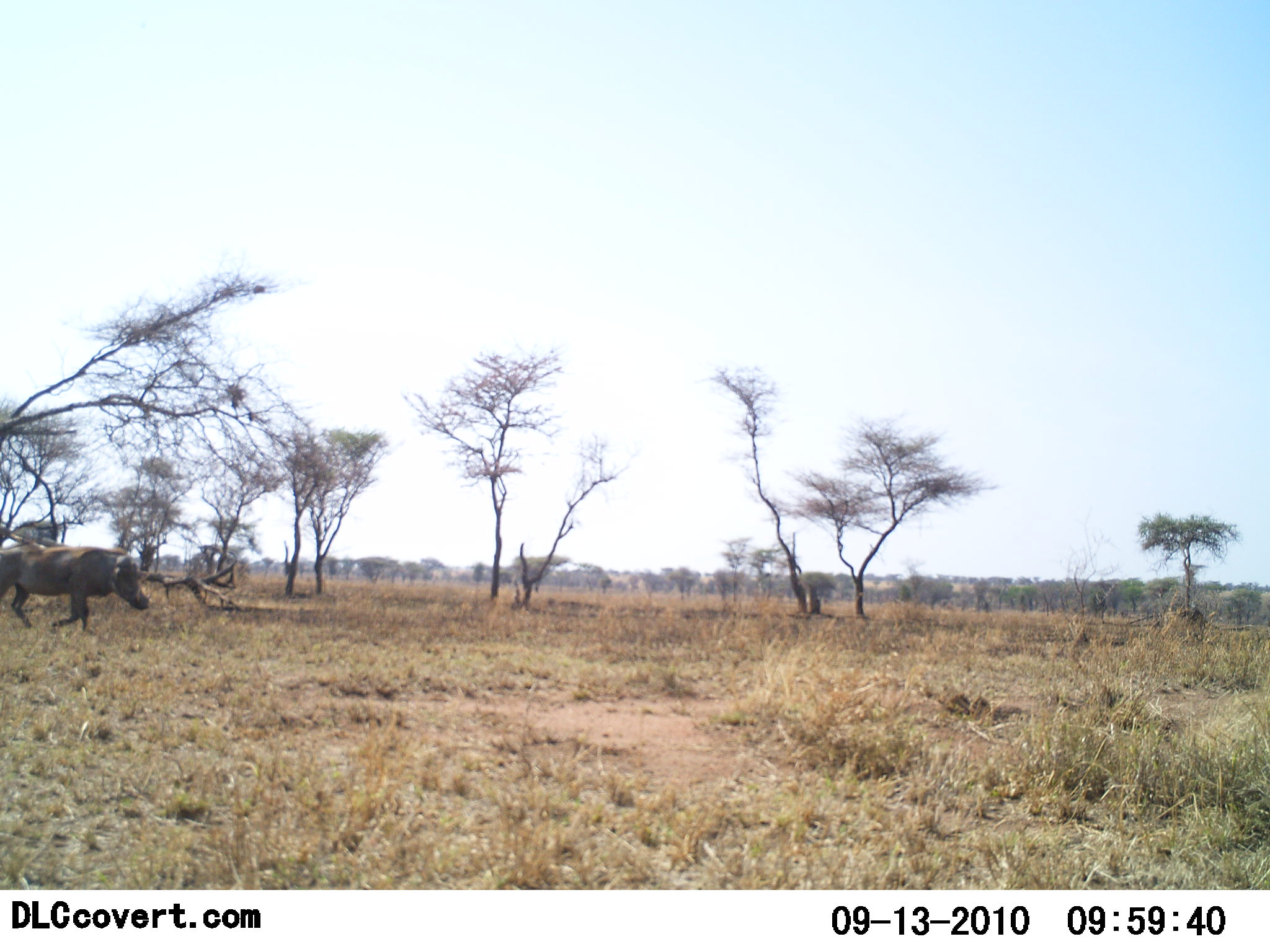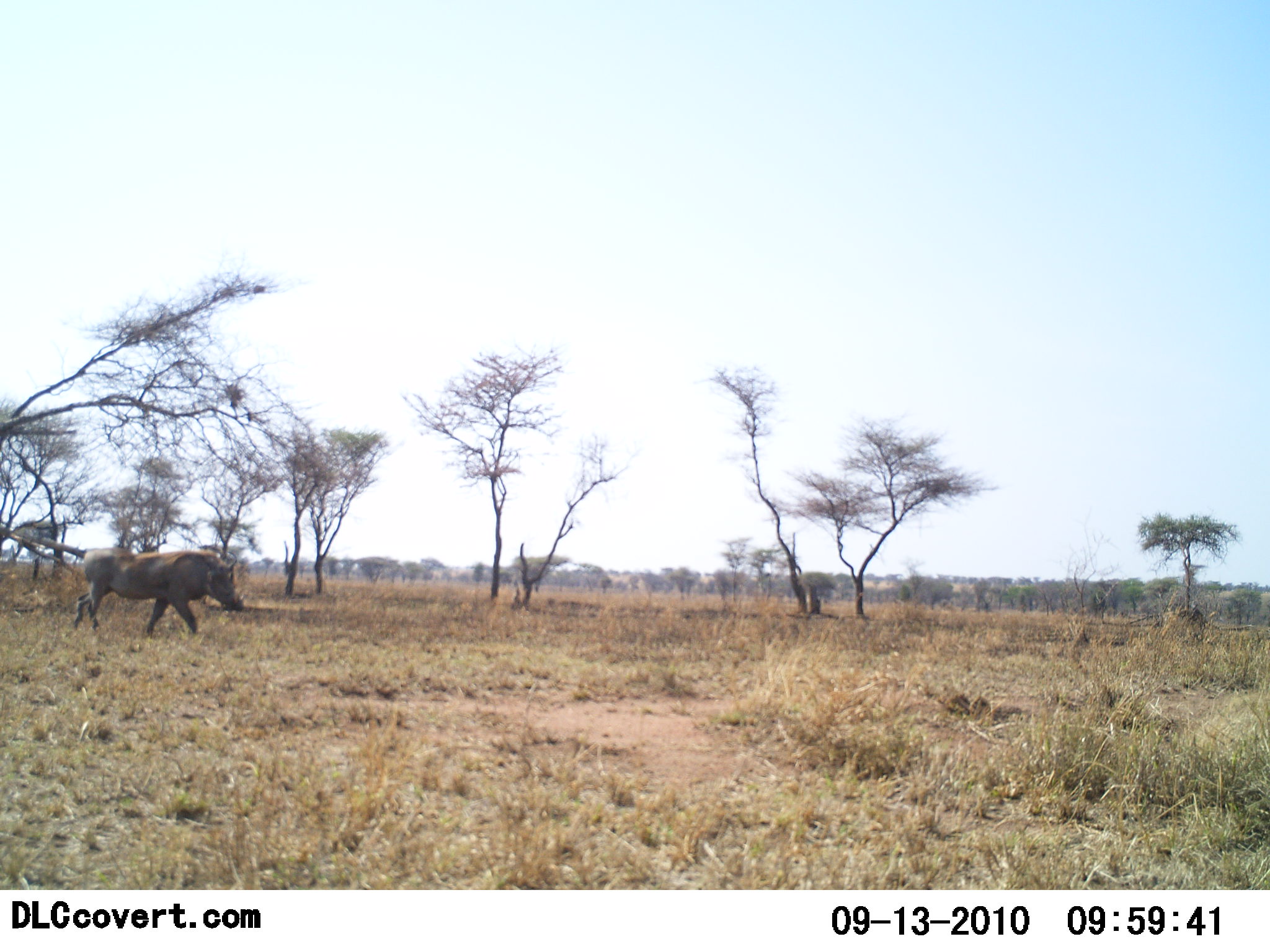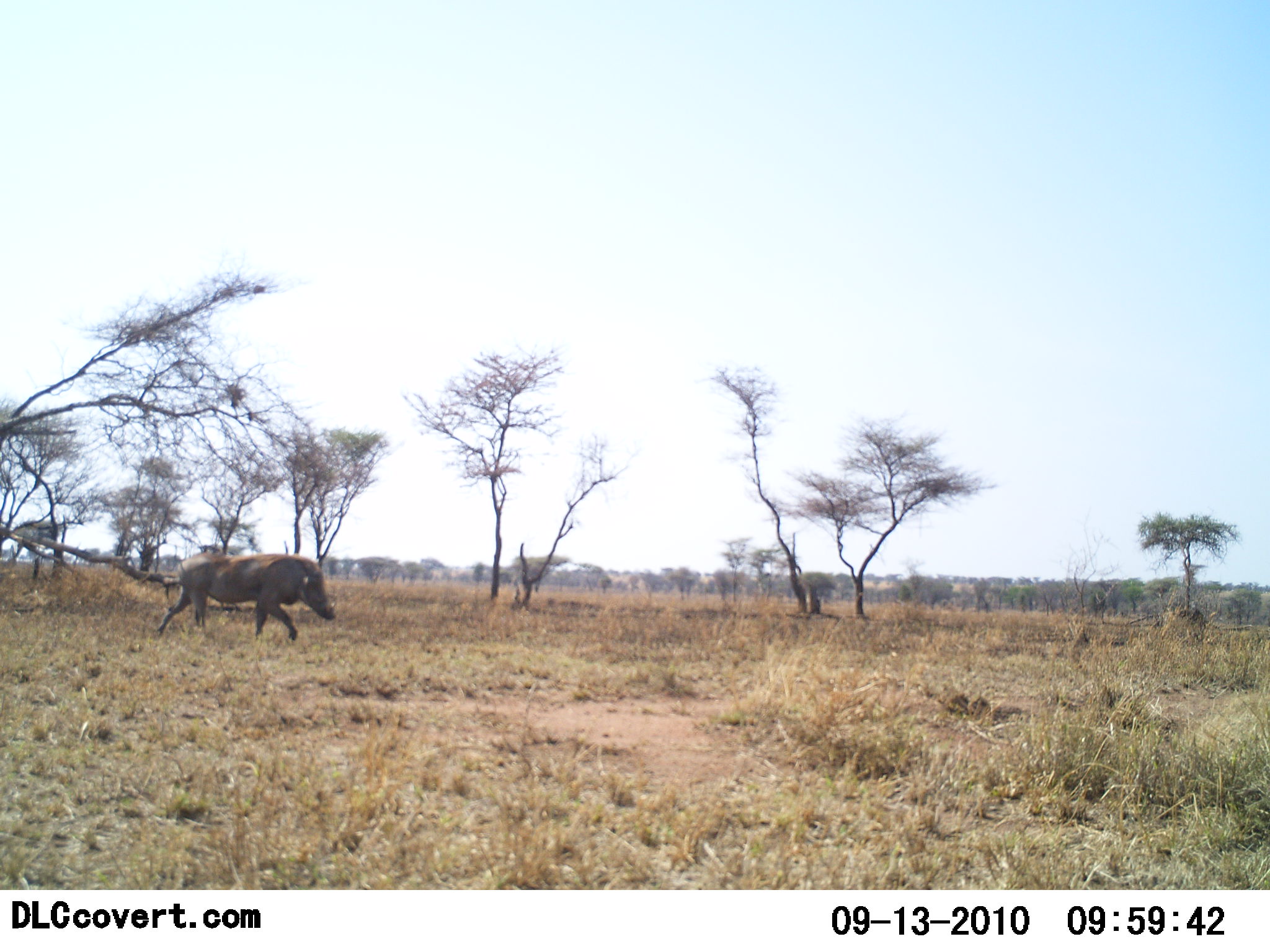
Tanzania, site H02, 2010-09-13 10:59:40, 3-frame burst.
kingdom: Animalia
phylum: Chordata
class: Mammalia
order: Artiodactyla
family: Suidae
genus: Phacochoerus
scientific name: Phacochoerus africanus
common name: warthog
Warthog (Phacochoerus africanus), count 1. Behavior (volunteer vote fractions): standing 0%, resting 0%, moving 100%, interacting 0%. Young present (vote fraction): 0%. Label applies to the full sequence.